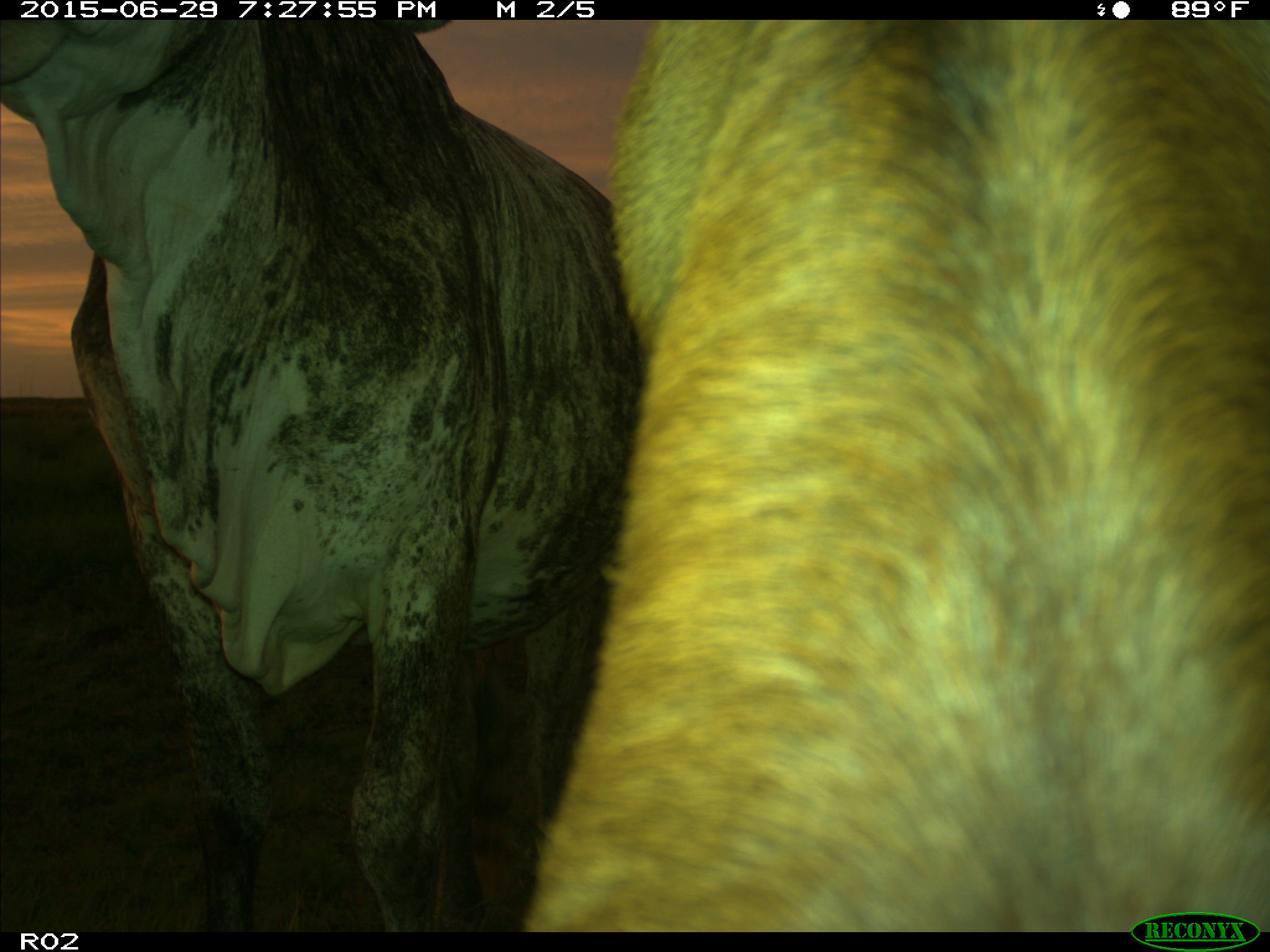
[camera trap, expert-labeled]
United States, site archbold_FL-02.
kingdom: Animalia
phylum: Chordata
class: Mammalia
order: Artiodactyla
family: Bovidae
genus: Bos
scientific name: Bos taurus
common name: domestic cow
Bos taurus (domestic cow).